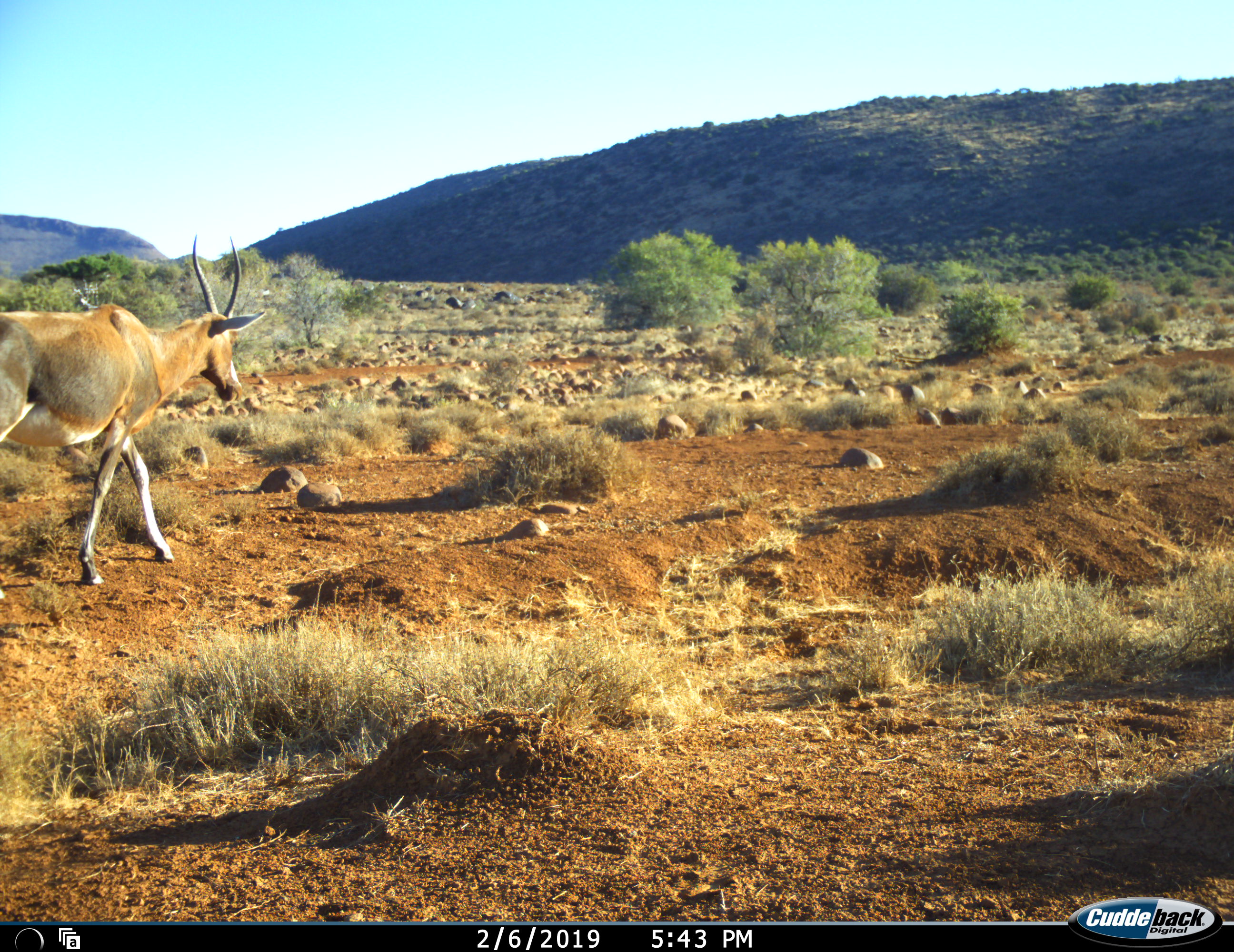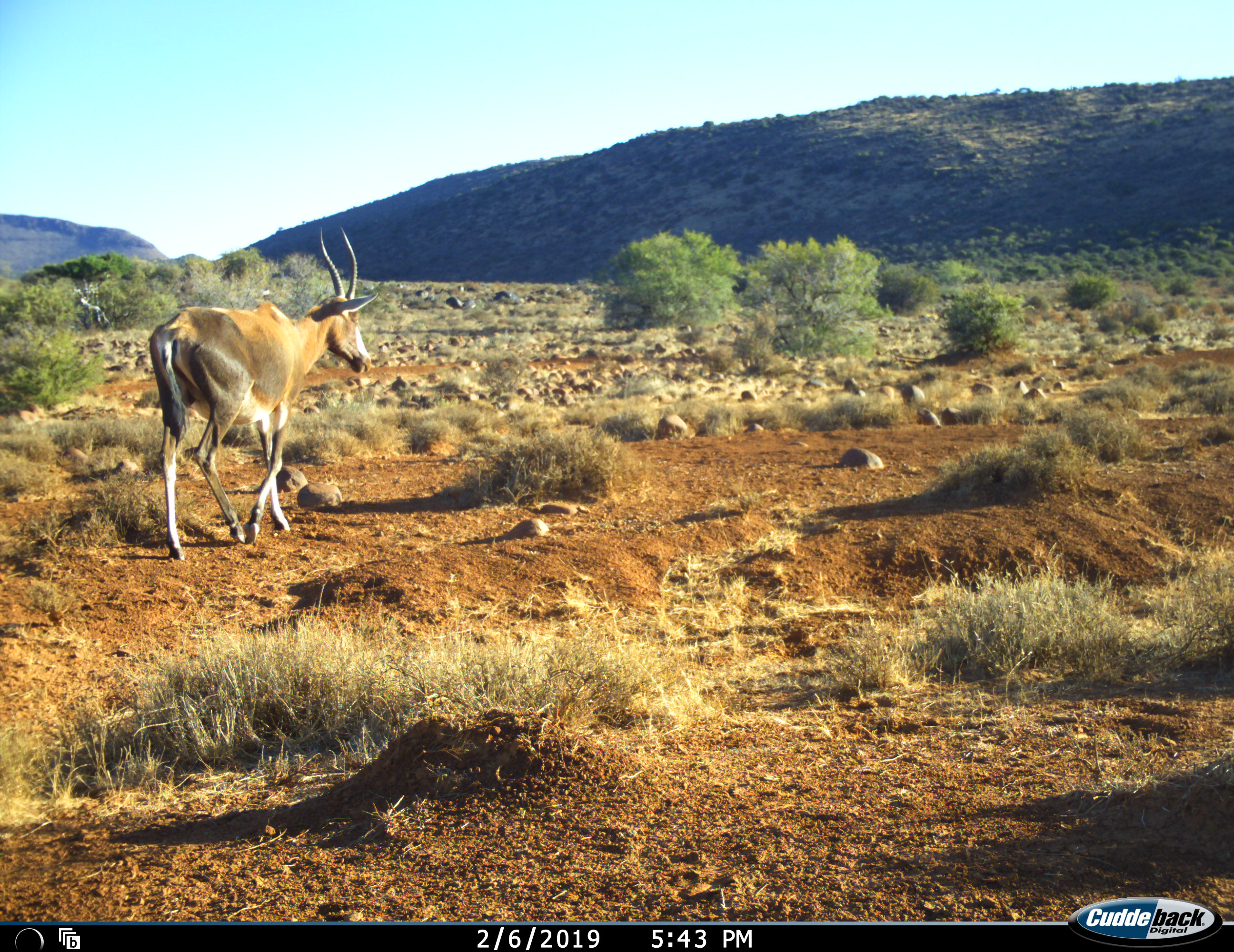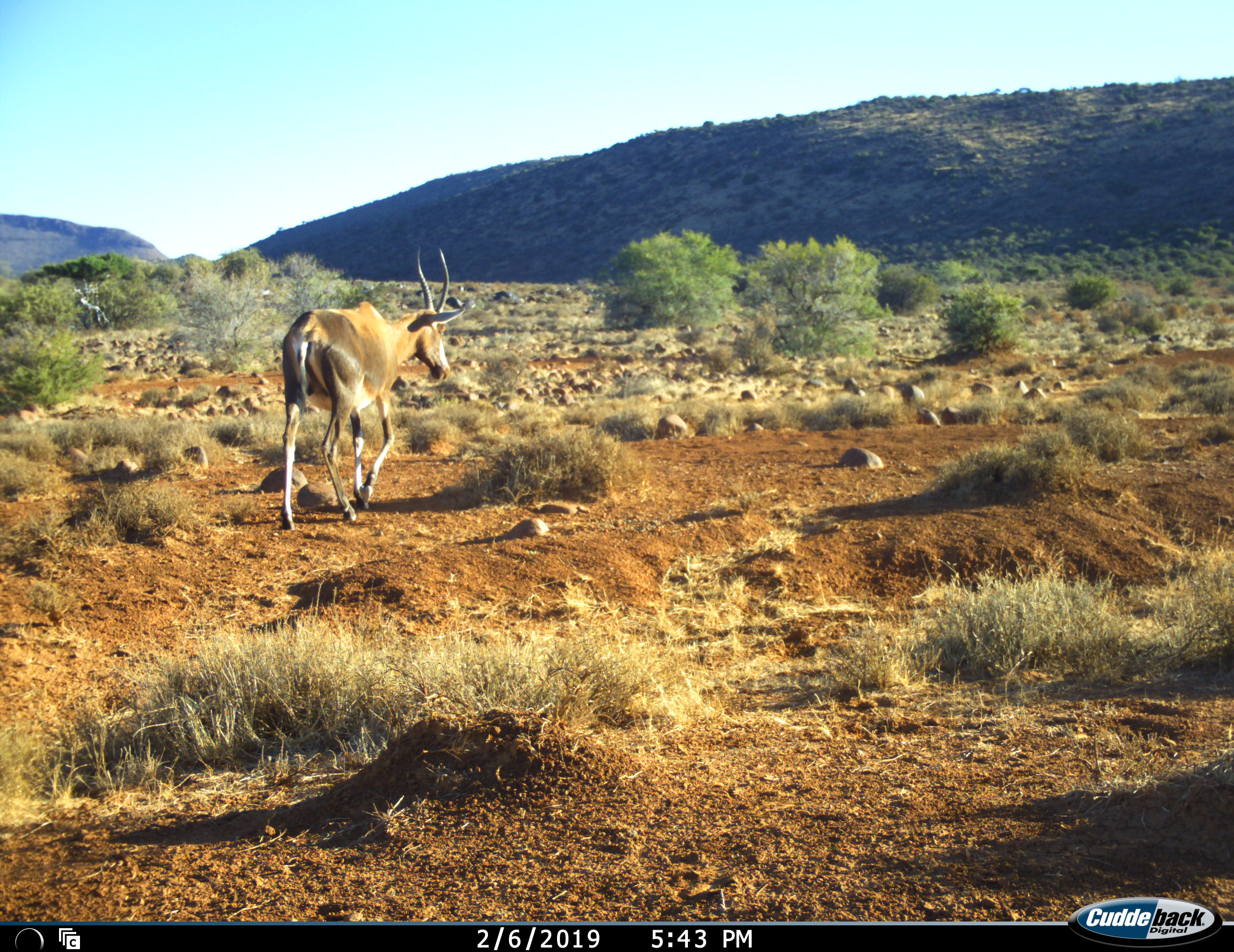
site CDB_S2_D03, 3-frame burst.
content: unidentified animal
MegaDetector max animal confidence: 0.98